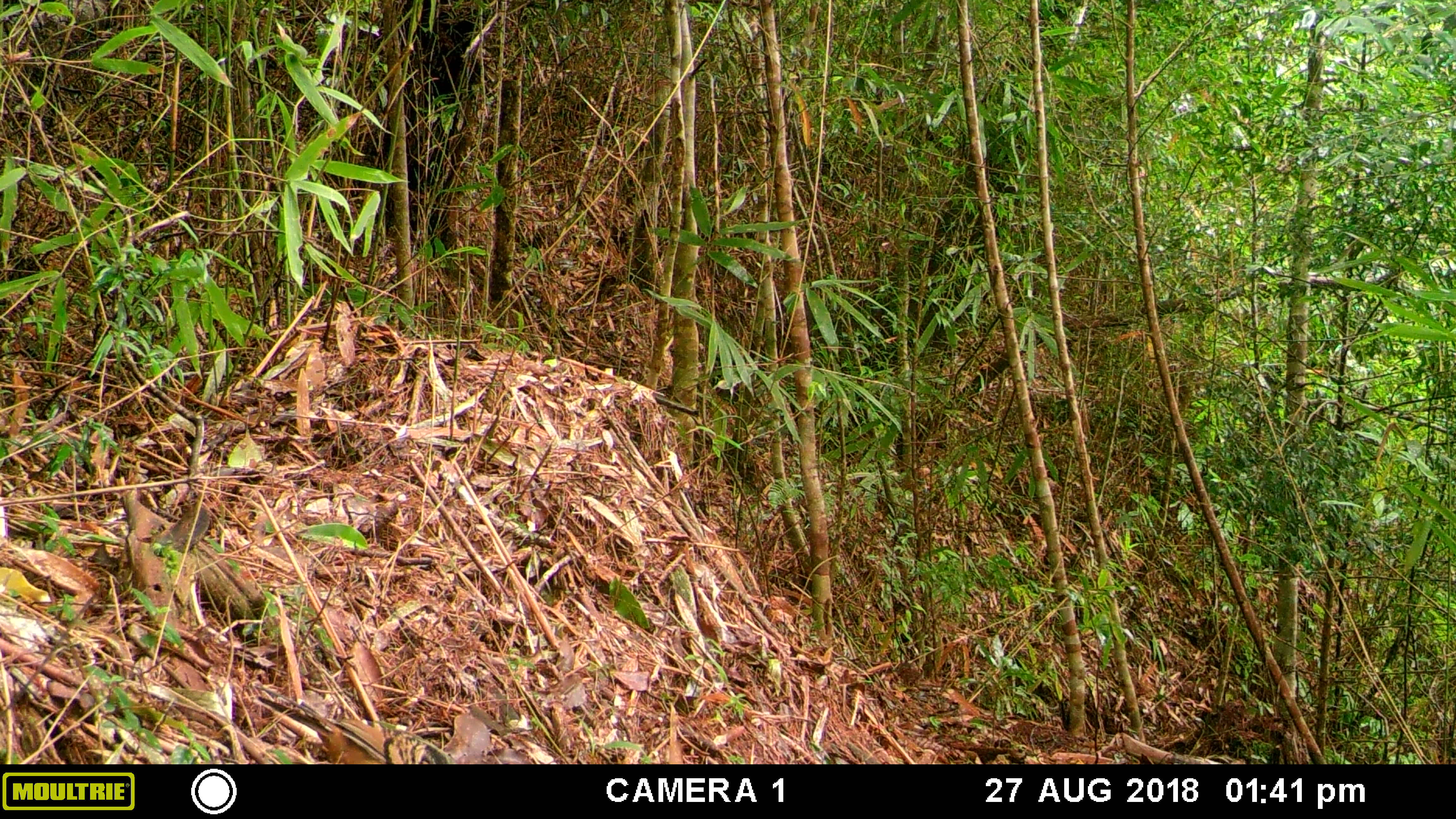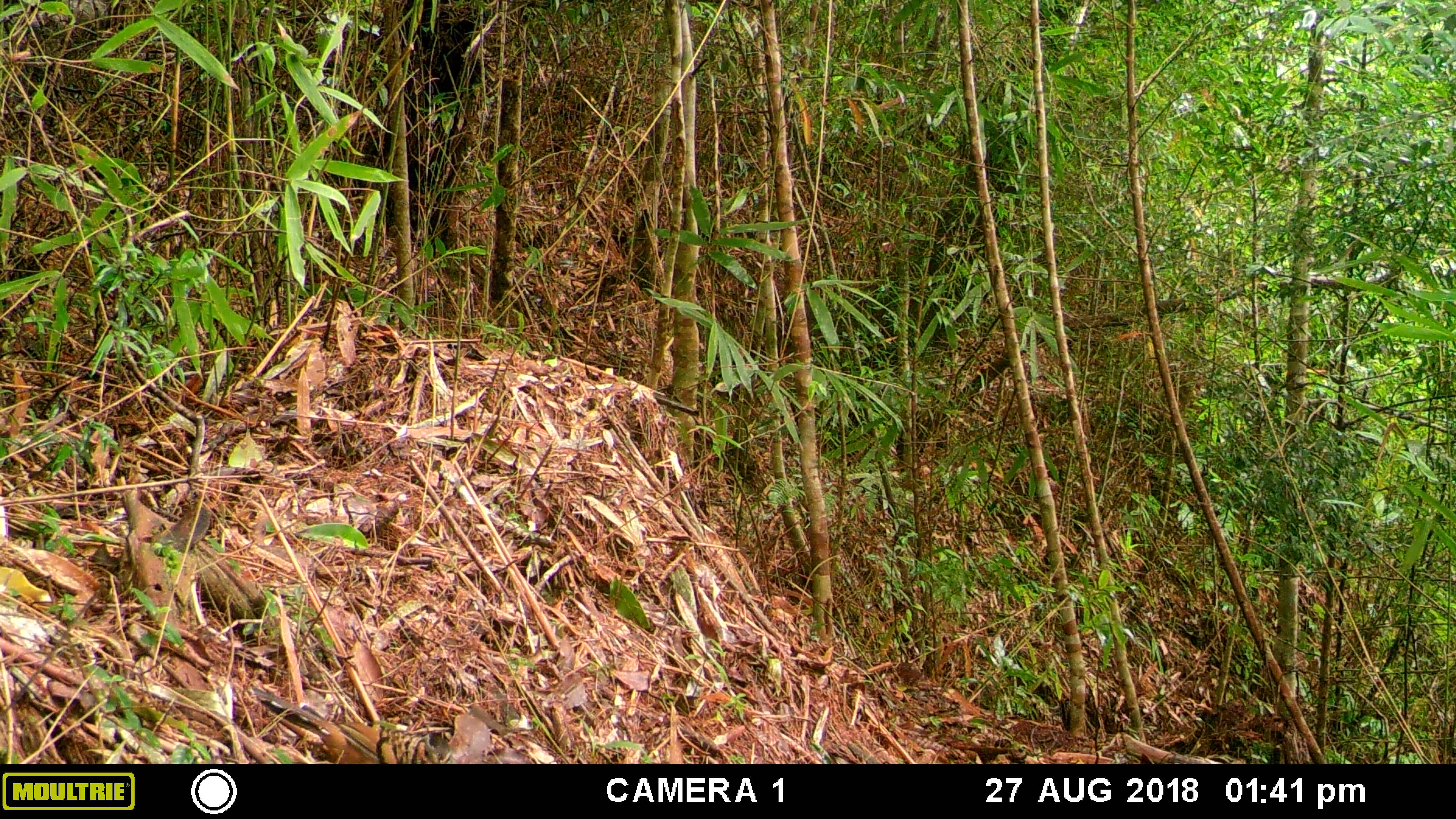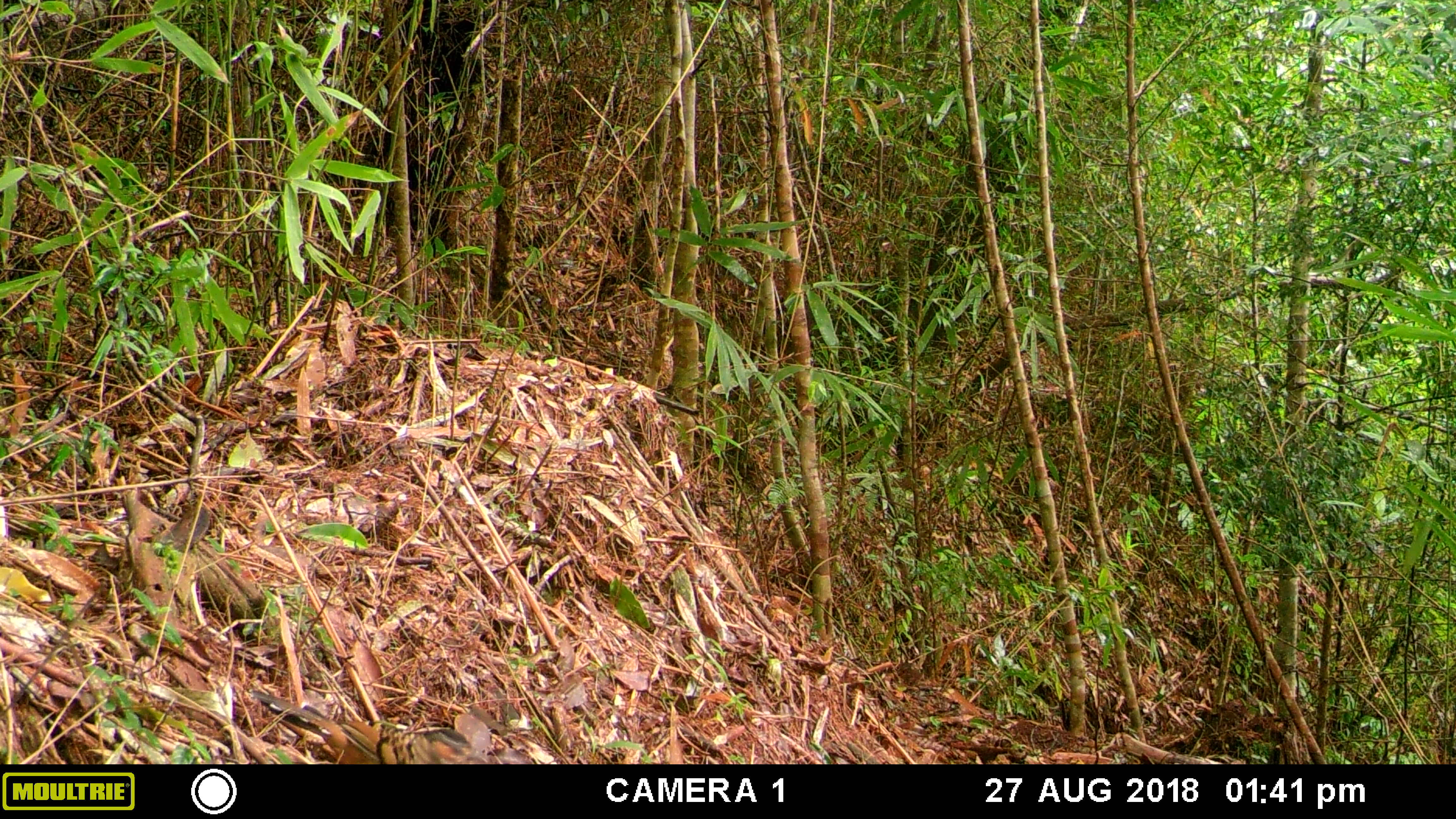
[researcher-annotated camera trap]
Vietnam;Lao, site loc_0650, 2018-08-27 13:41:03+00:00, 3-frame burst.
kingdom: Animalia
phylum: Chordata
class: Aves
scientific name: Aves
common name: bird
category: unidentified bird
Unidentified bird (bird) (Aves). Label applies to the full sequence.